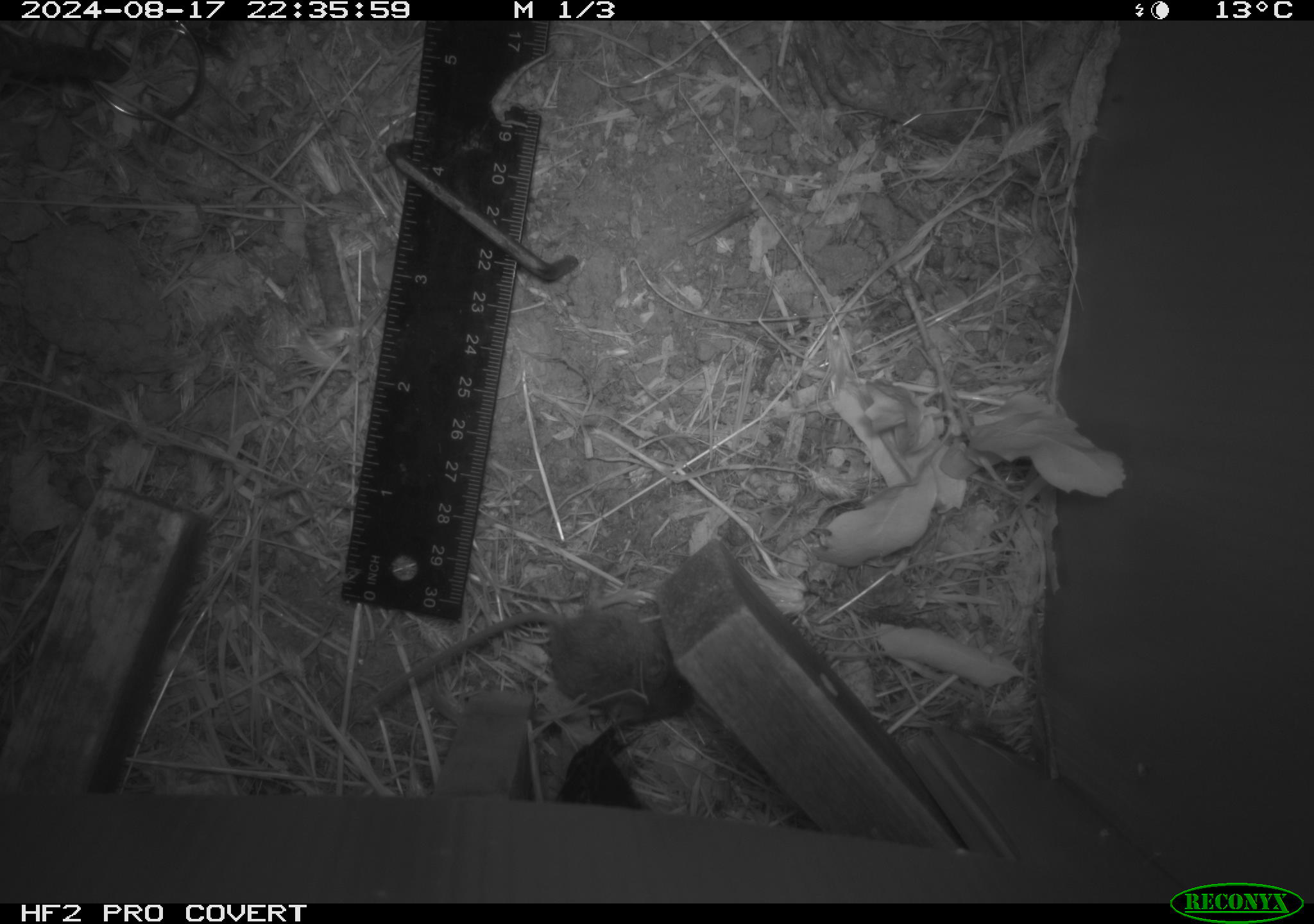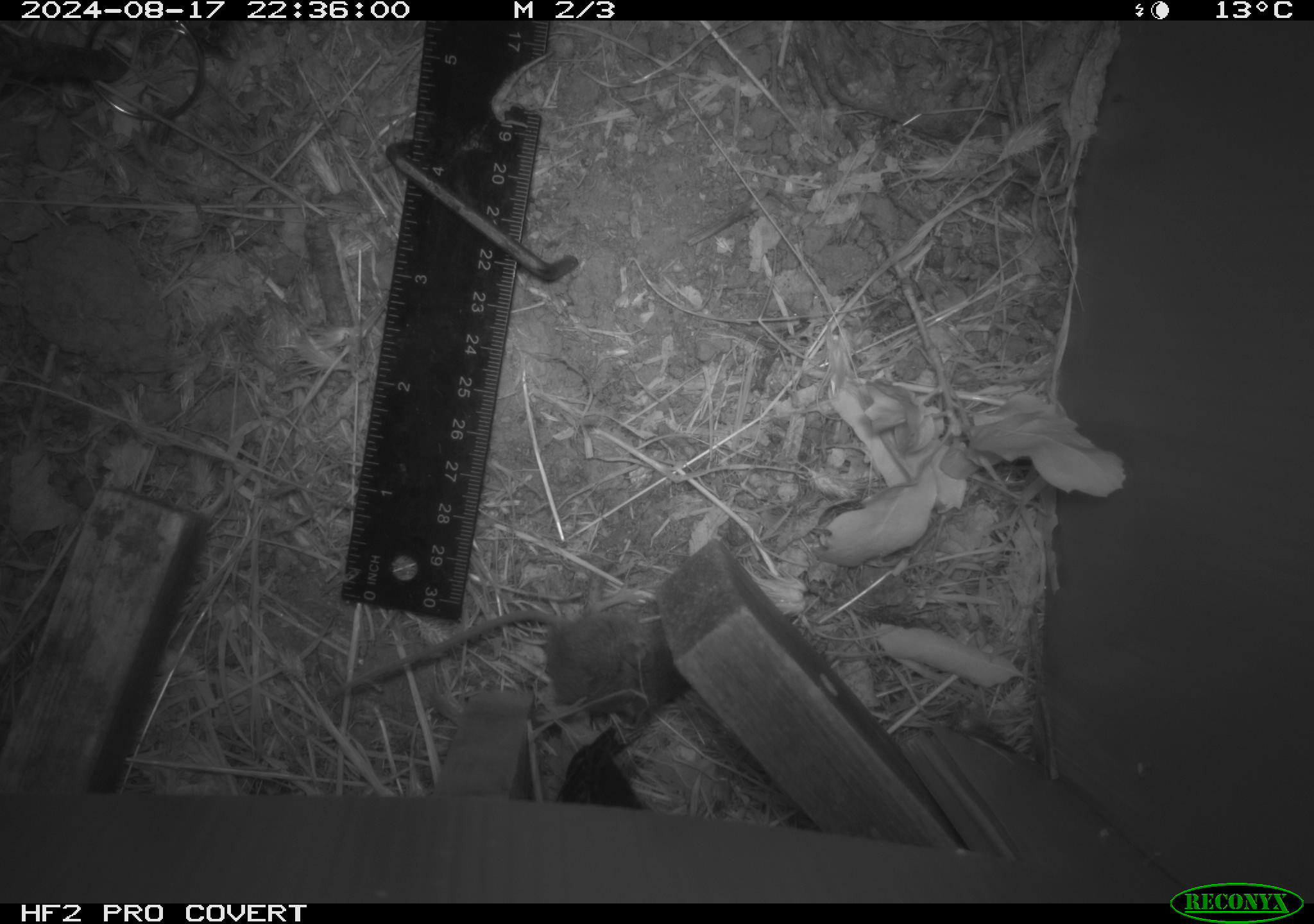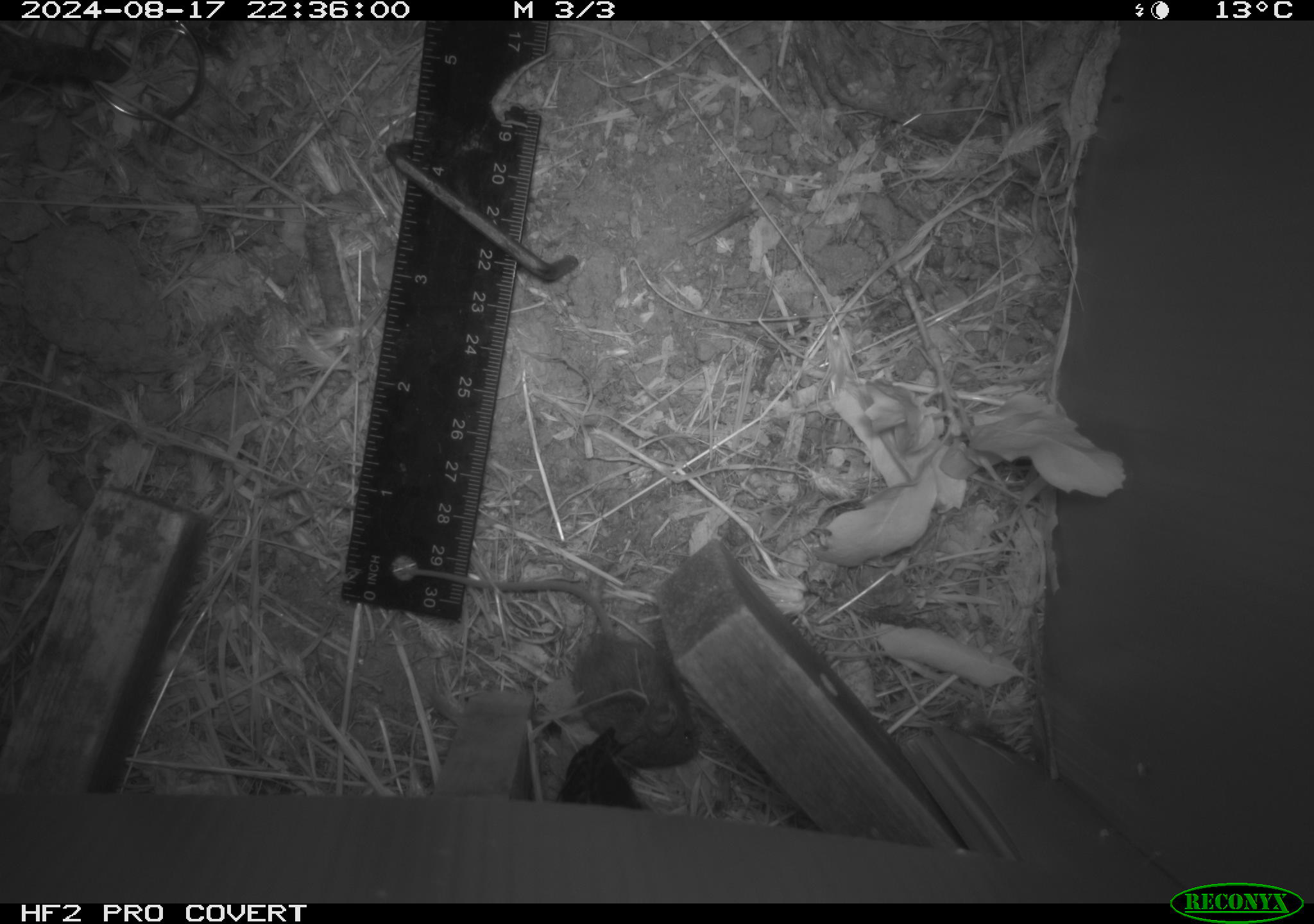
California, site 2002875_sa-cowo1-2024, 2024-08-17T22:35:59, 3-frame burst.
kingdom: Animalia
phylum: Chordata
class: Mammalia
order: Rodentia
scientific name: Rodentia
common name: mouse species